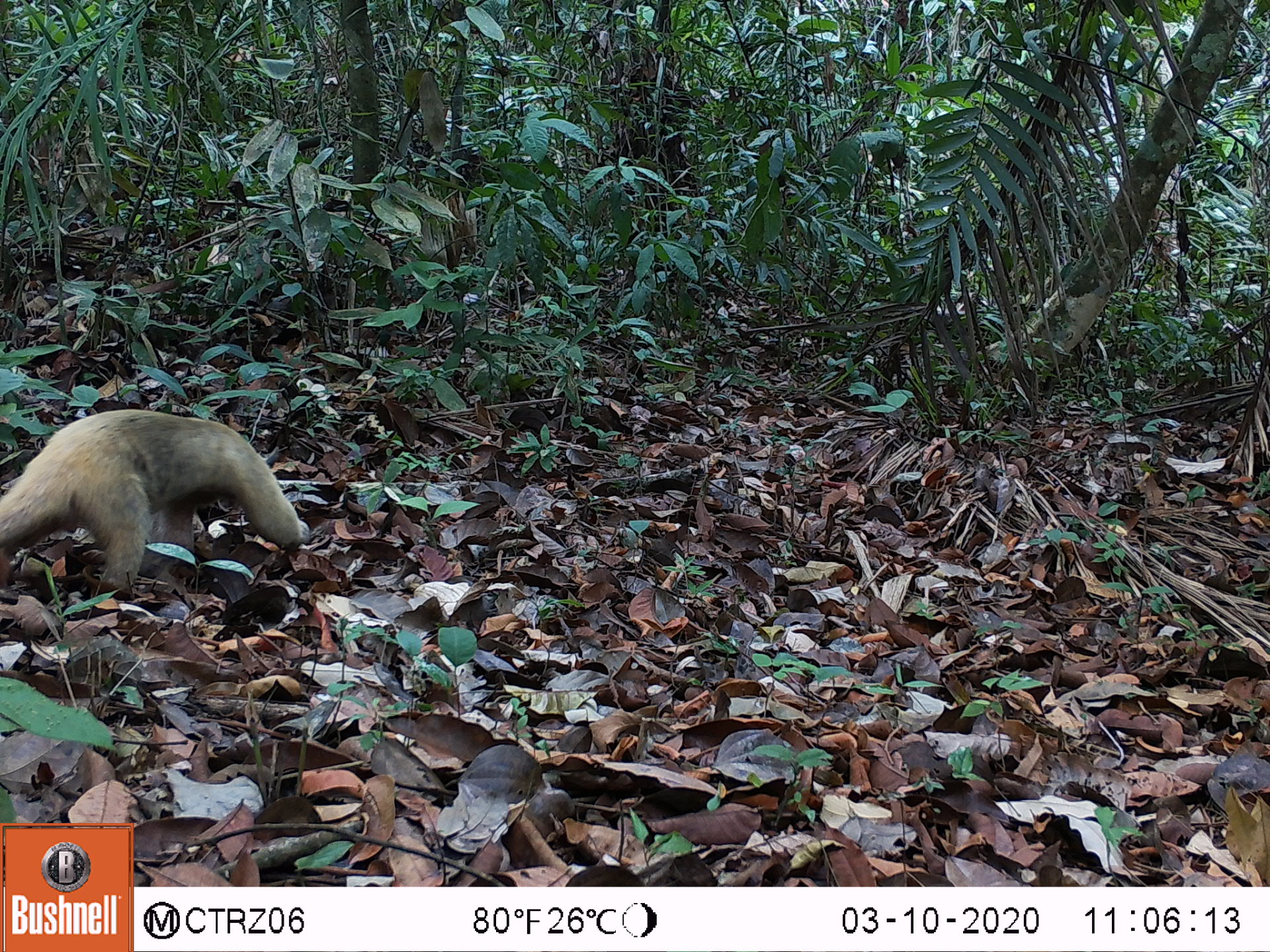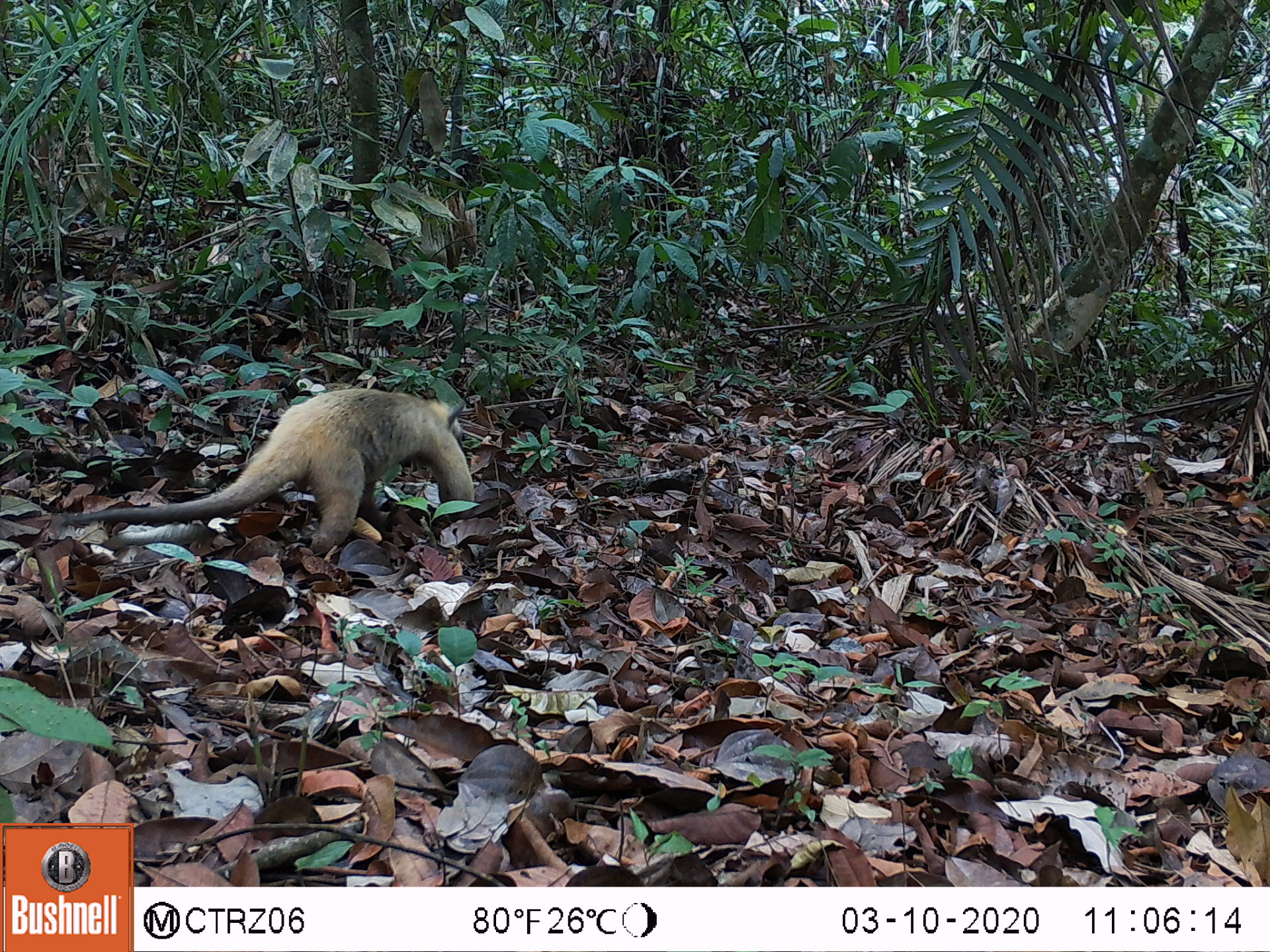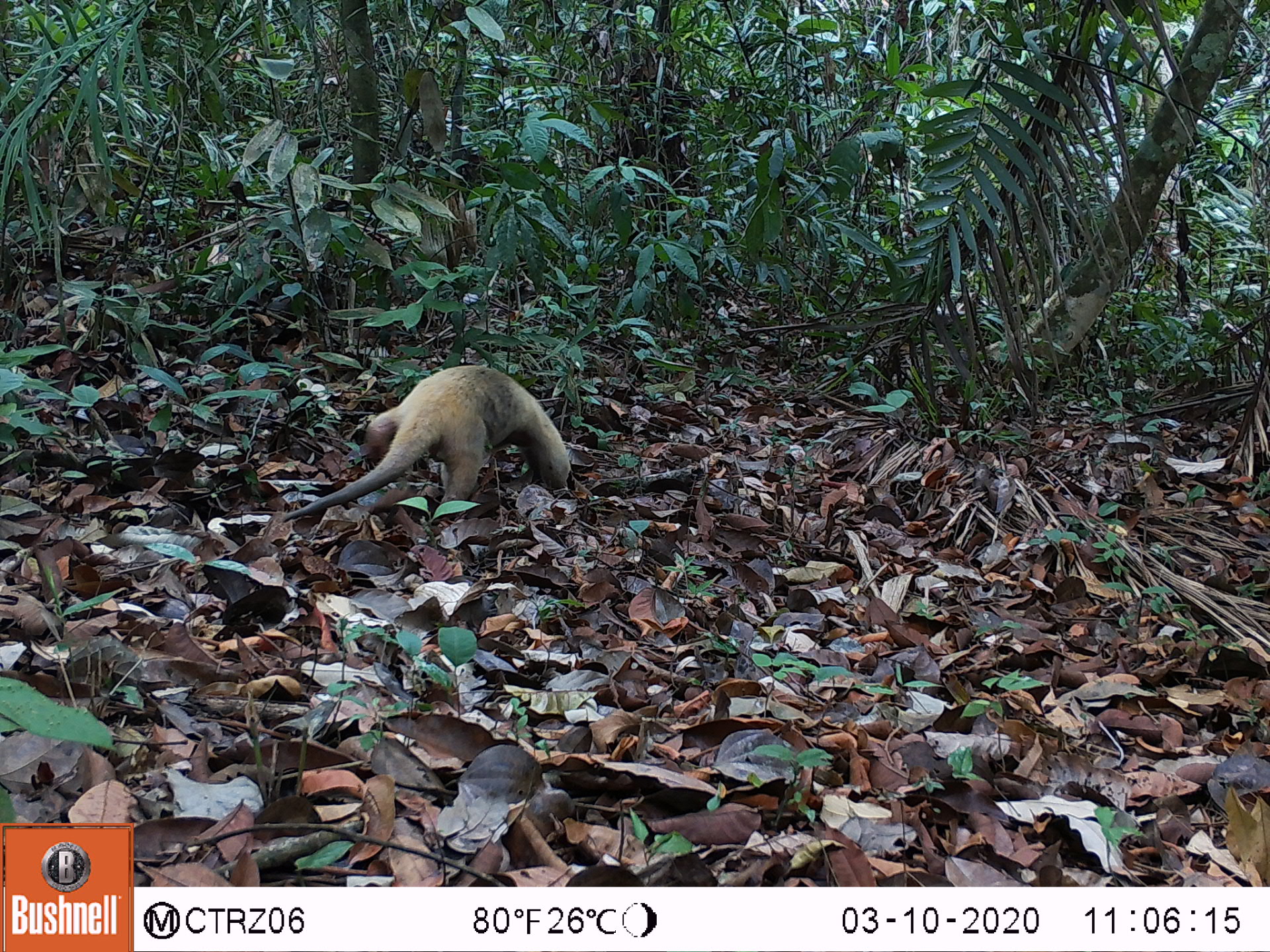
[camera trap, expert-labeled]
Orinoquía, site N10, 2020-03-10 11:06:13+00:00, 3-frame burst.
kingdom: Animalia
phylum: Chordata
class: Mammalia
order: Pilosa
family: Myrmecophagidae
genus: Tamandua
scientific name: Tamandua tetradactyla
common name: southern tamandua